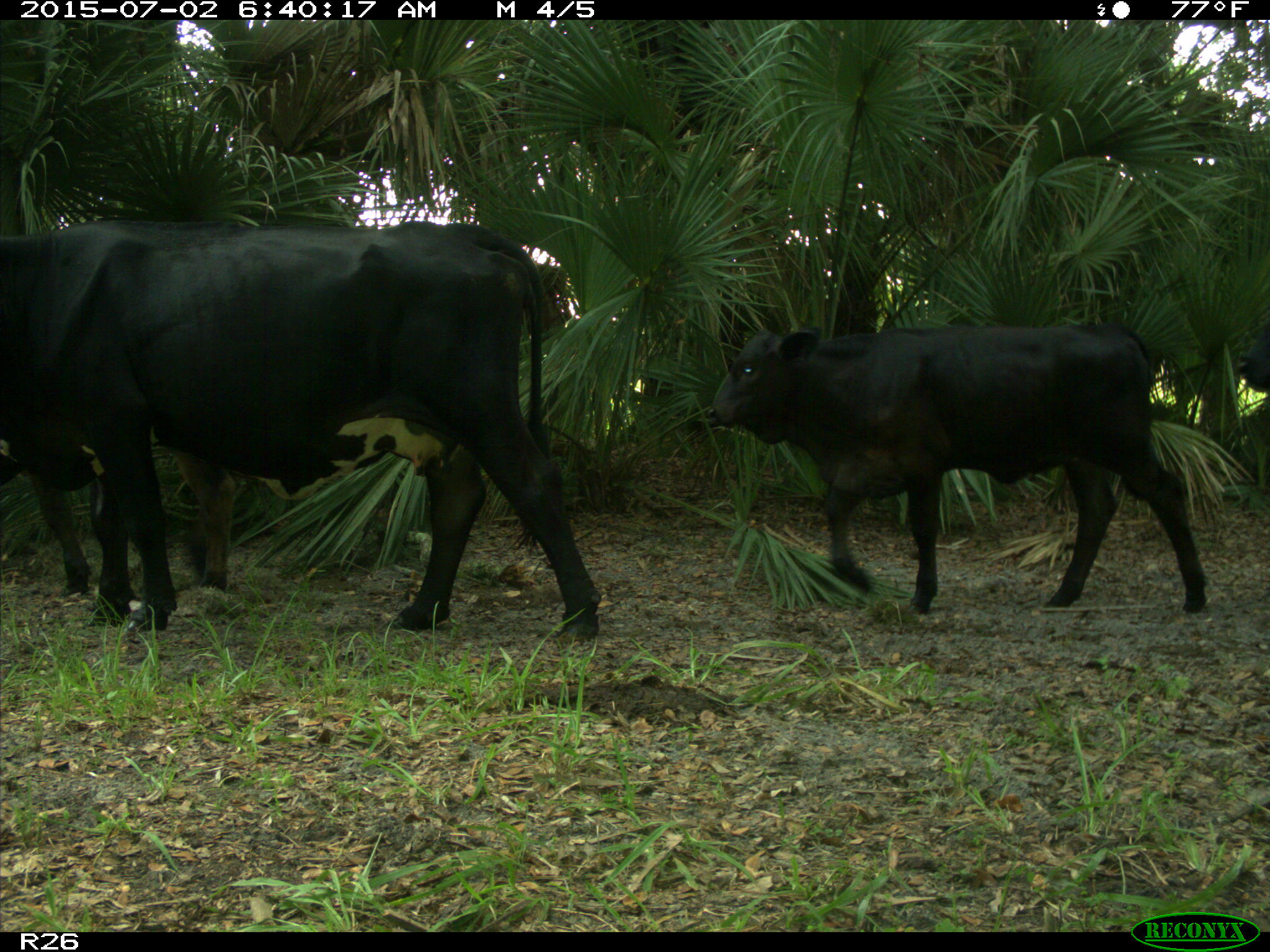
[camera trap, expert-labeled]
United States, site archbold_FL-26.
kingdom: Animalia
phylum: Chordata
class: Mammalia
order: Artiodactyla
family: Suidae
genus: Sus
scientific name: Sus scrofa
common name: wild boar